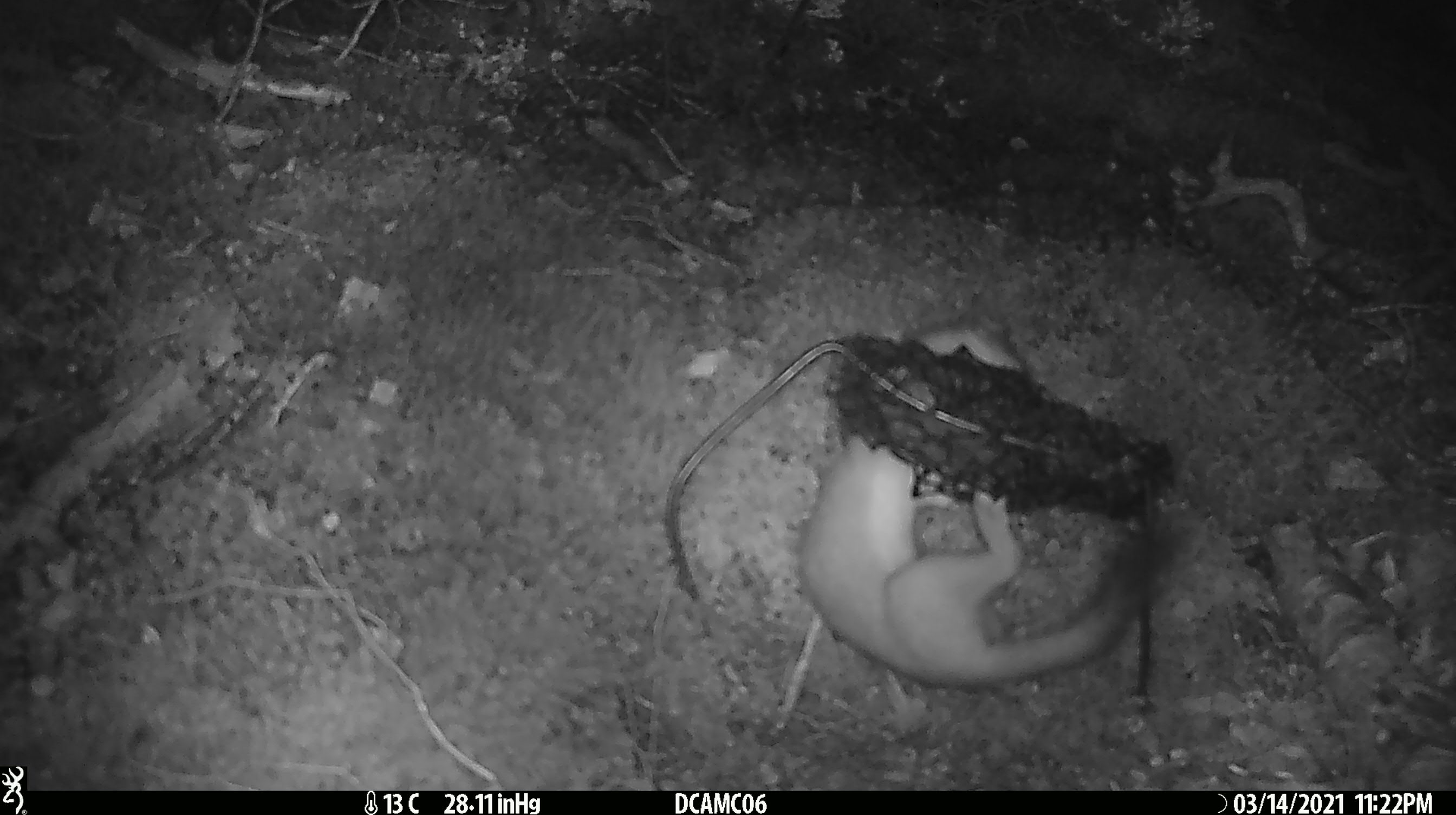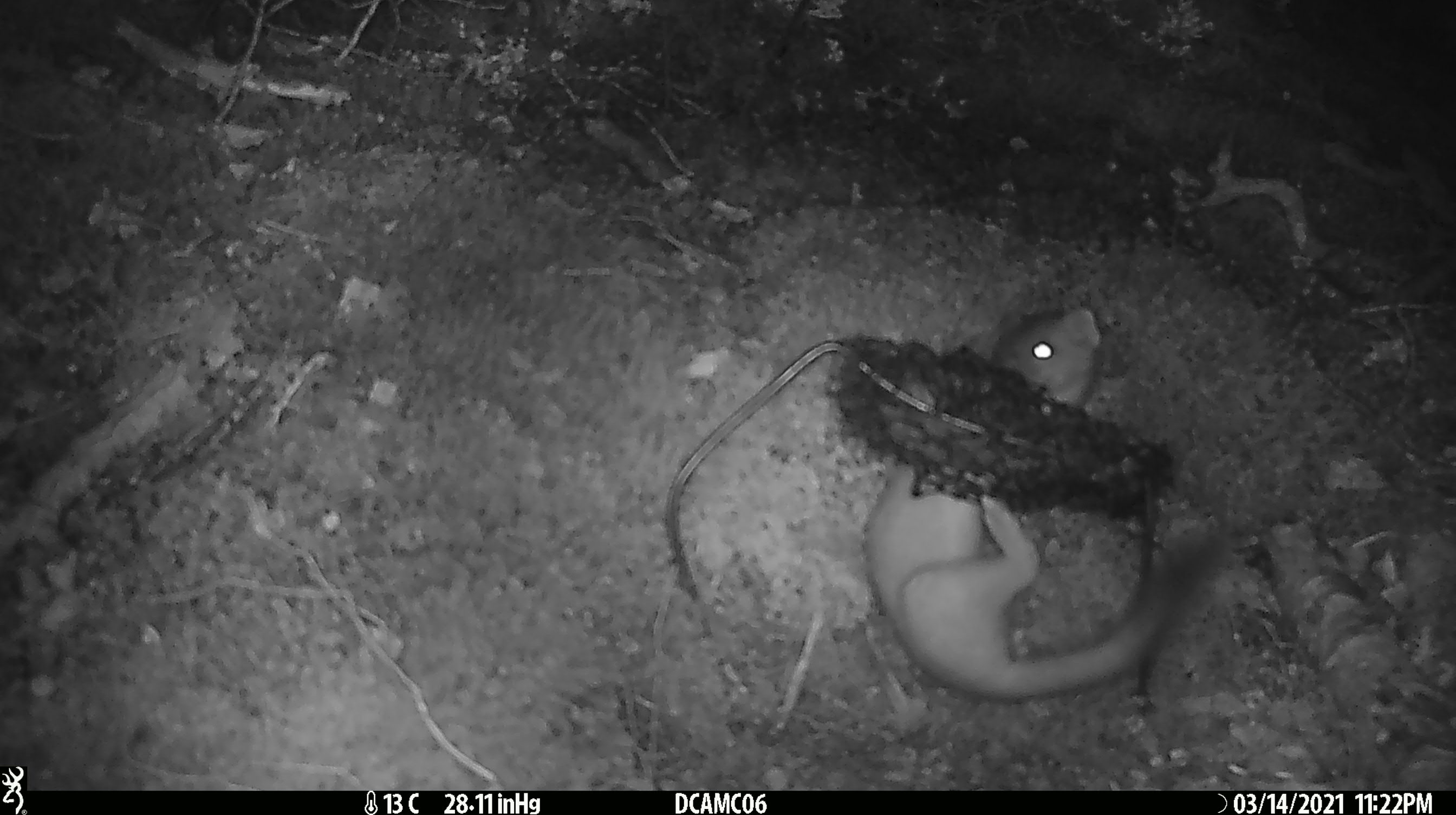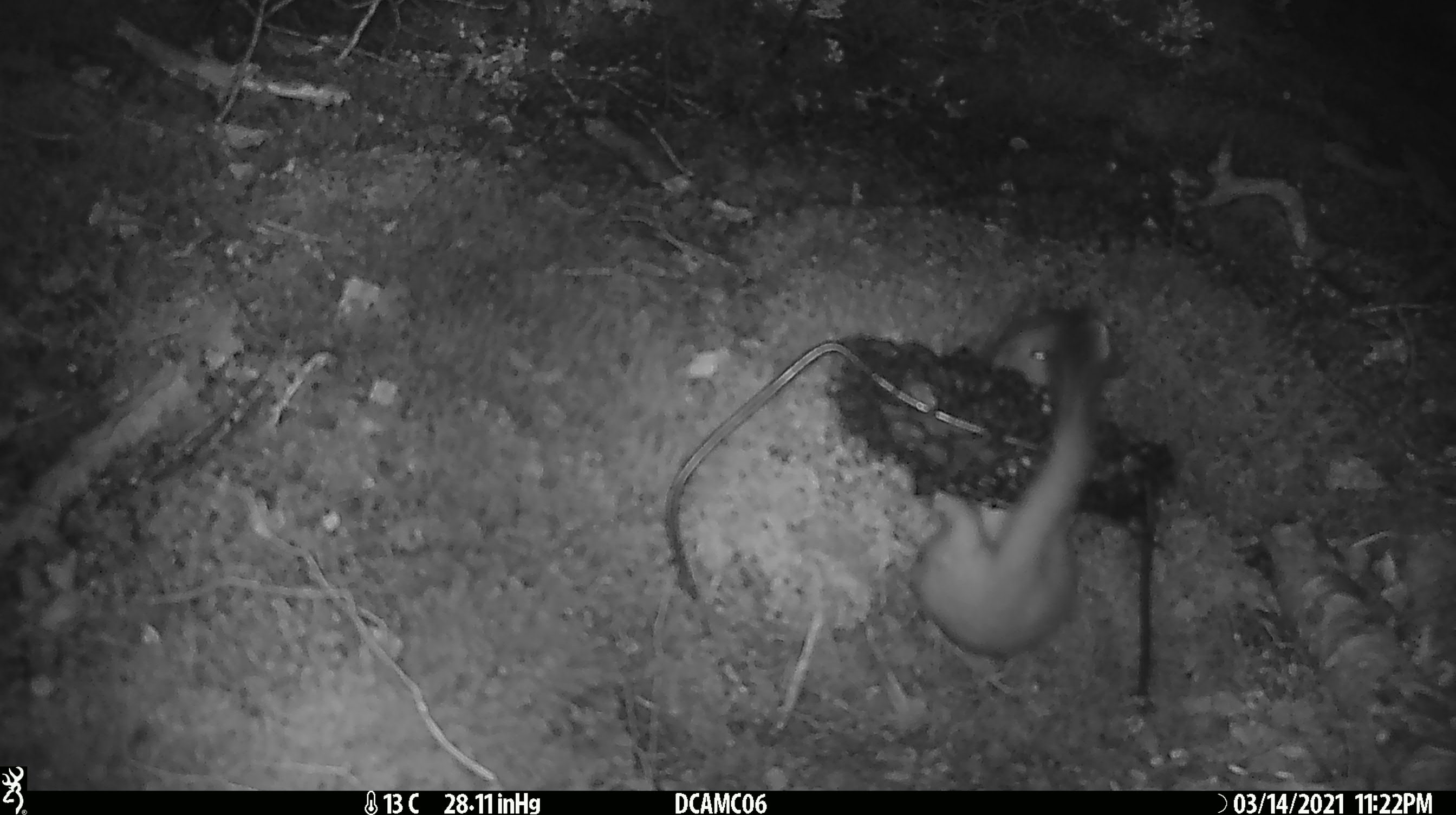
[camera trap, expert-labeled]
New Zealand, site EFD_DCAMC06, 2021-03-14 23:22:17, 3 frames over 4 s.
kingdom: Animalia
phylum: Chordata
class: Mammalia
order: Carnivora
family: Mustelidae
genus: Mustela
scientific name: Mustela erminea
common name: stoat